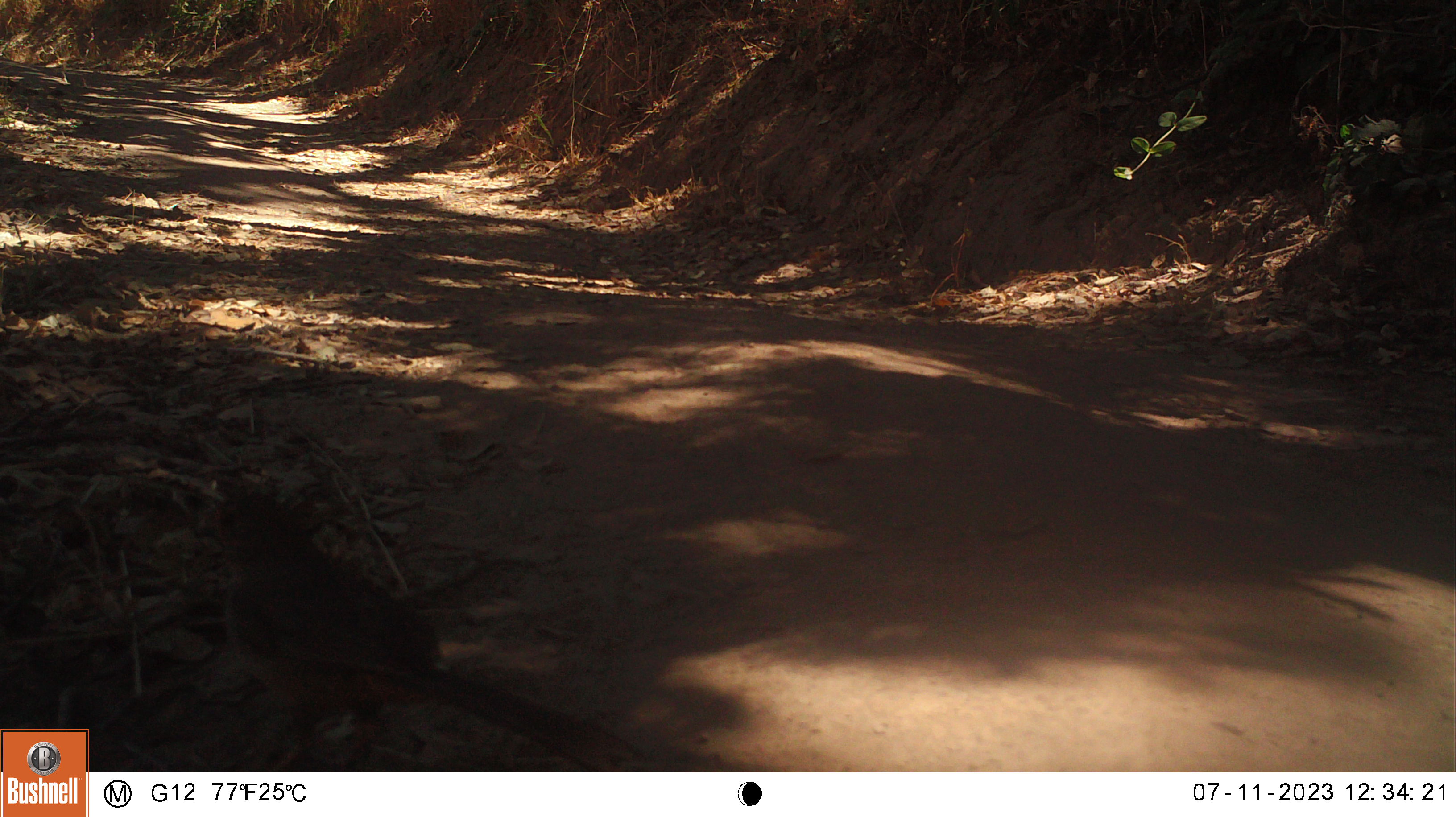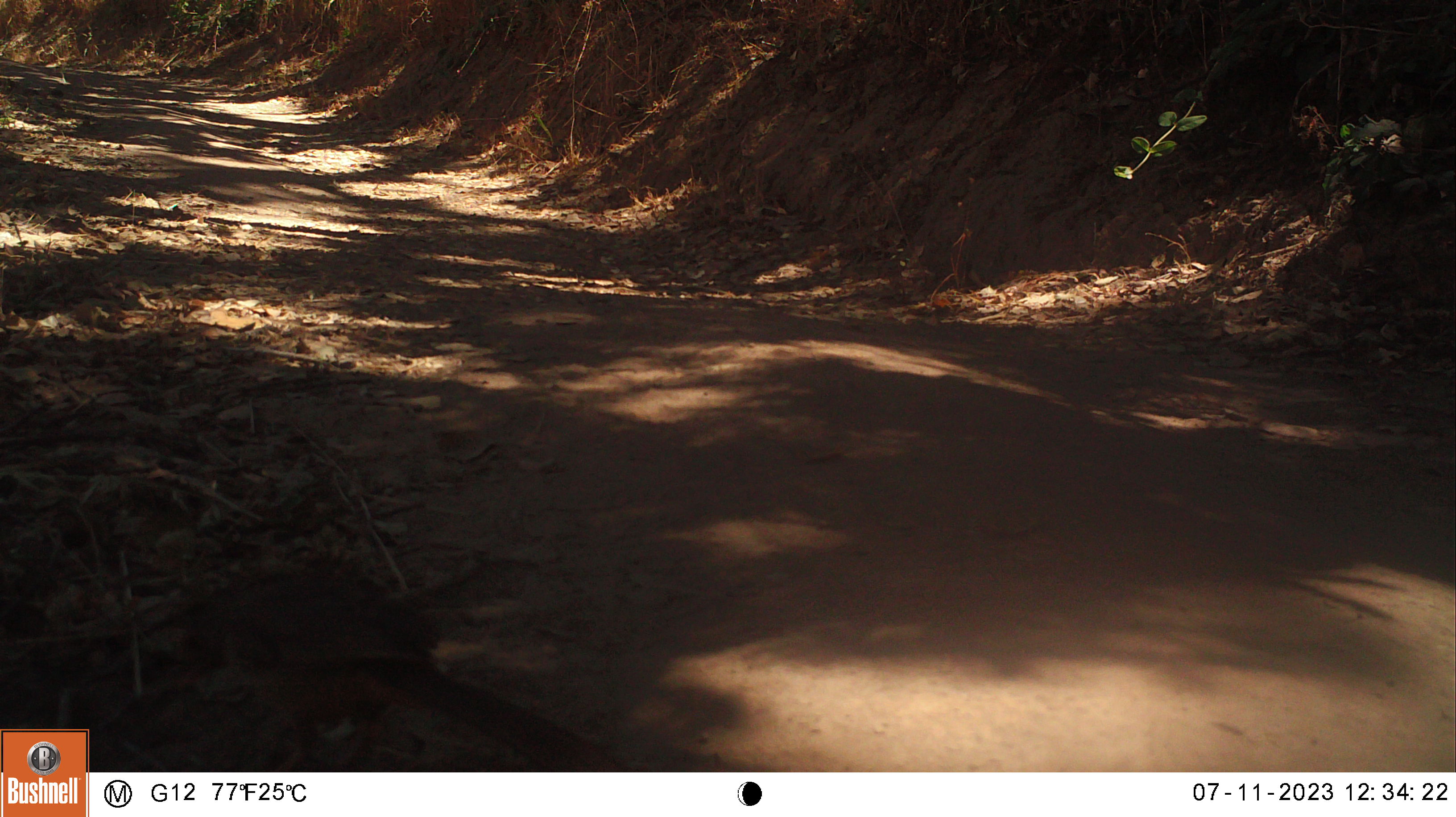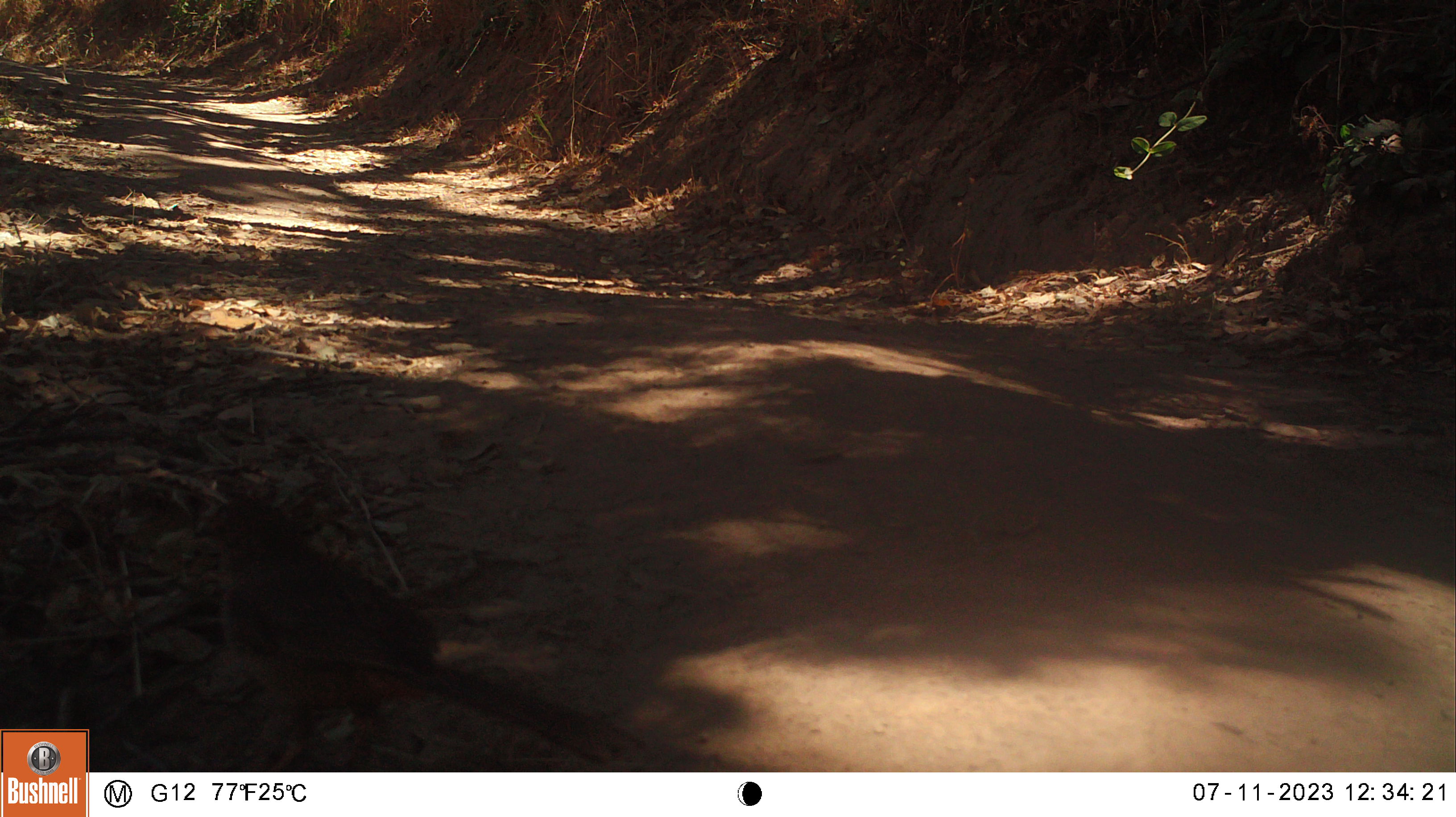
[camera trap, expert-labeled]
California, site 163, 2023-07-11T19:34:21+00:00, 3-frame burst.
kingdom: Animalia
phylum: Chordata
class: Aves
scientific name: Aves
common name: bird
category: unknown bird